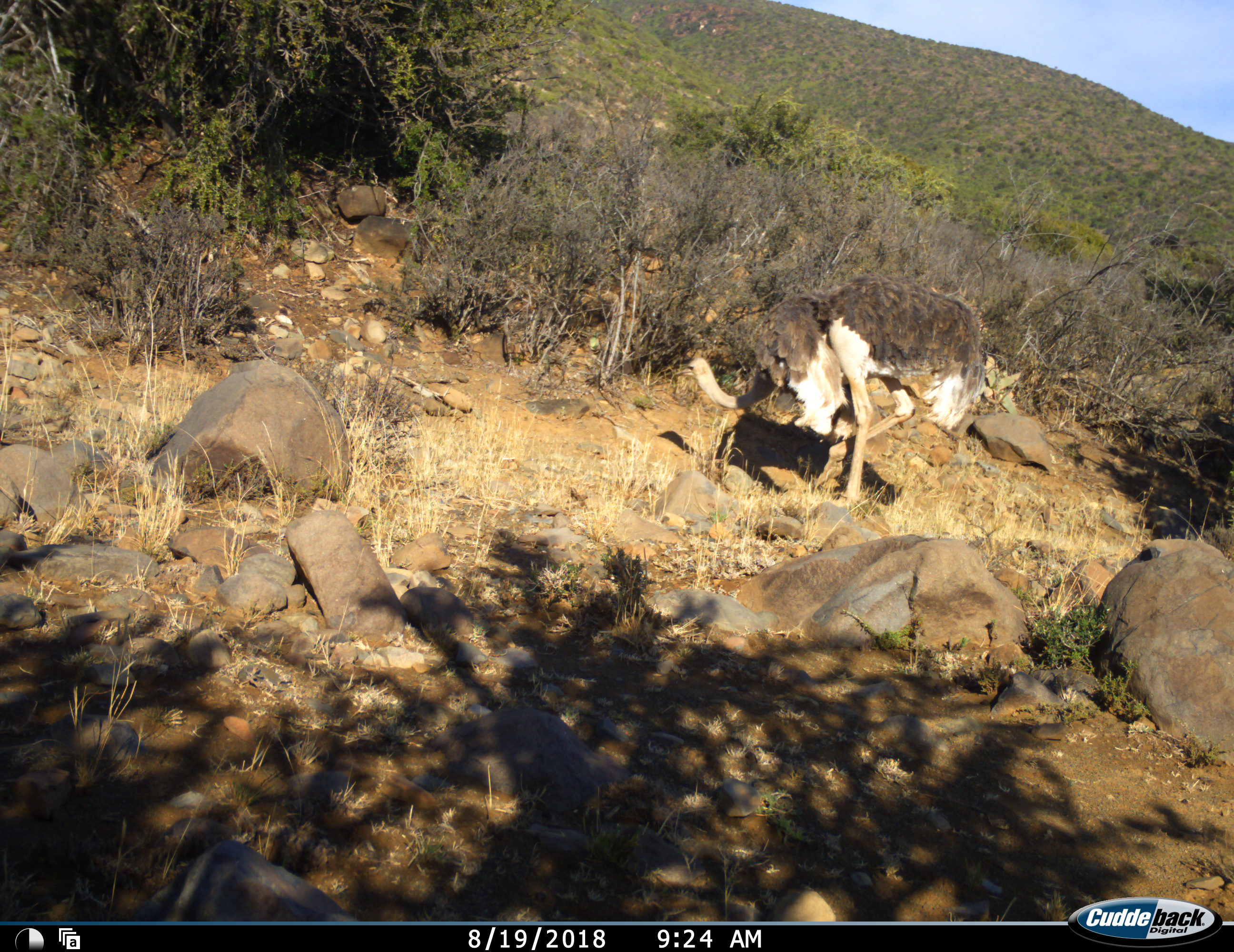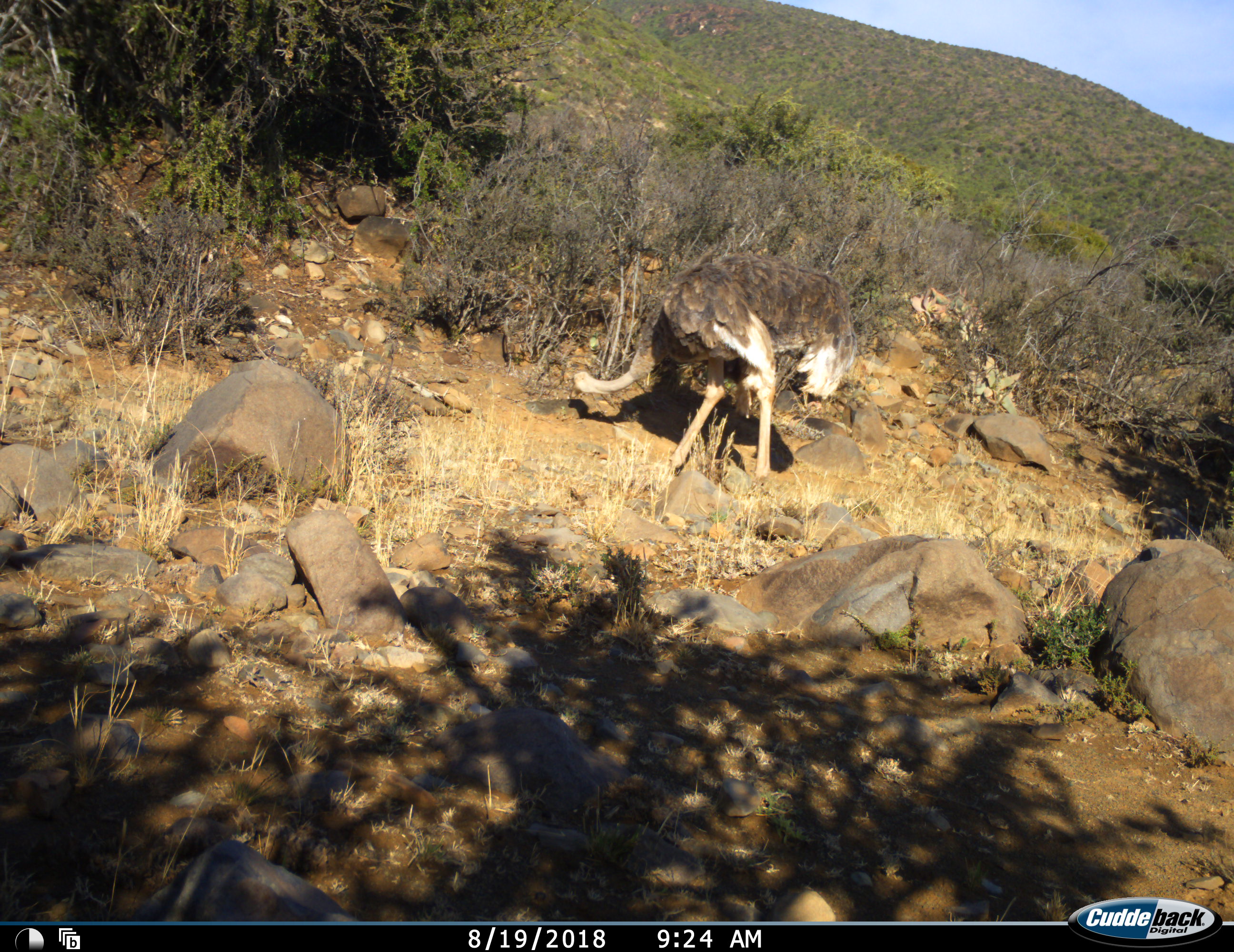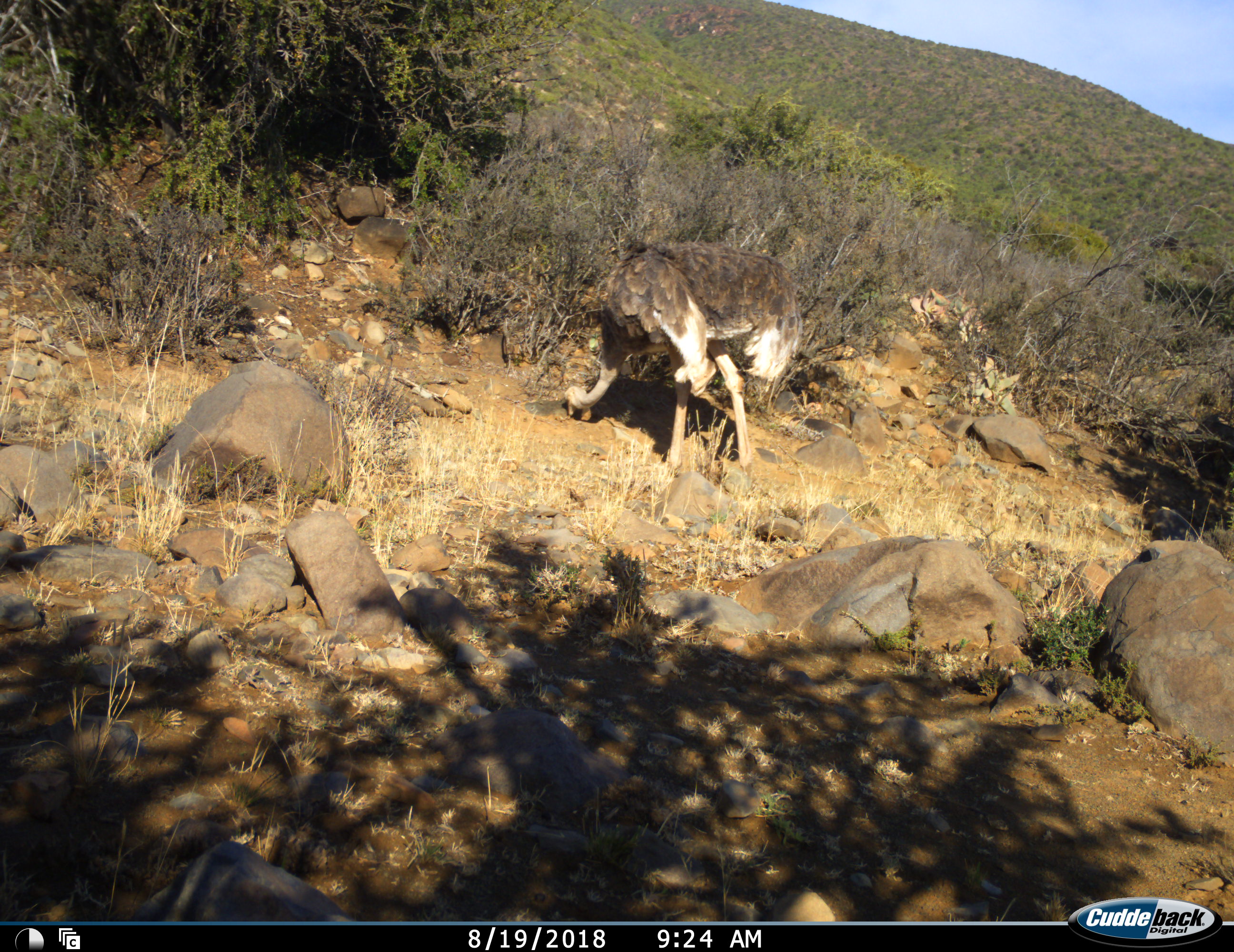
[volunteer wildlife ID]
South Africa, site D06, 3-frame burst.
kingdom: Animalia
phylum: Chordata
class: Aves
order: Struthioniformes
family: Struthionidae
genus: Struthio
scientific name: Struthio camelus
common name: ostrich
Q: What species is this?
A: Ostrich (Struthio camelus).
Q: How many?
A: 1.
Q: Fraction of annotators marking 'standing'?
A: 0%.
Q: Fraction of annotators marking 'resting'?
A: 0%.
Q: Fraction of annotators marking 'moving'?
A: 60%.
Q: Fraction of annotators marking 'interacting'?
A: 0%.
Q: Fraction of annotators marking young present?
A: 0%.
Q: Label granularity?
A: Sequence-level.